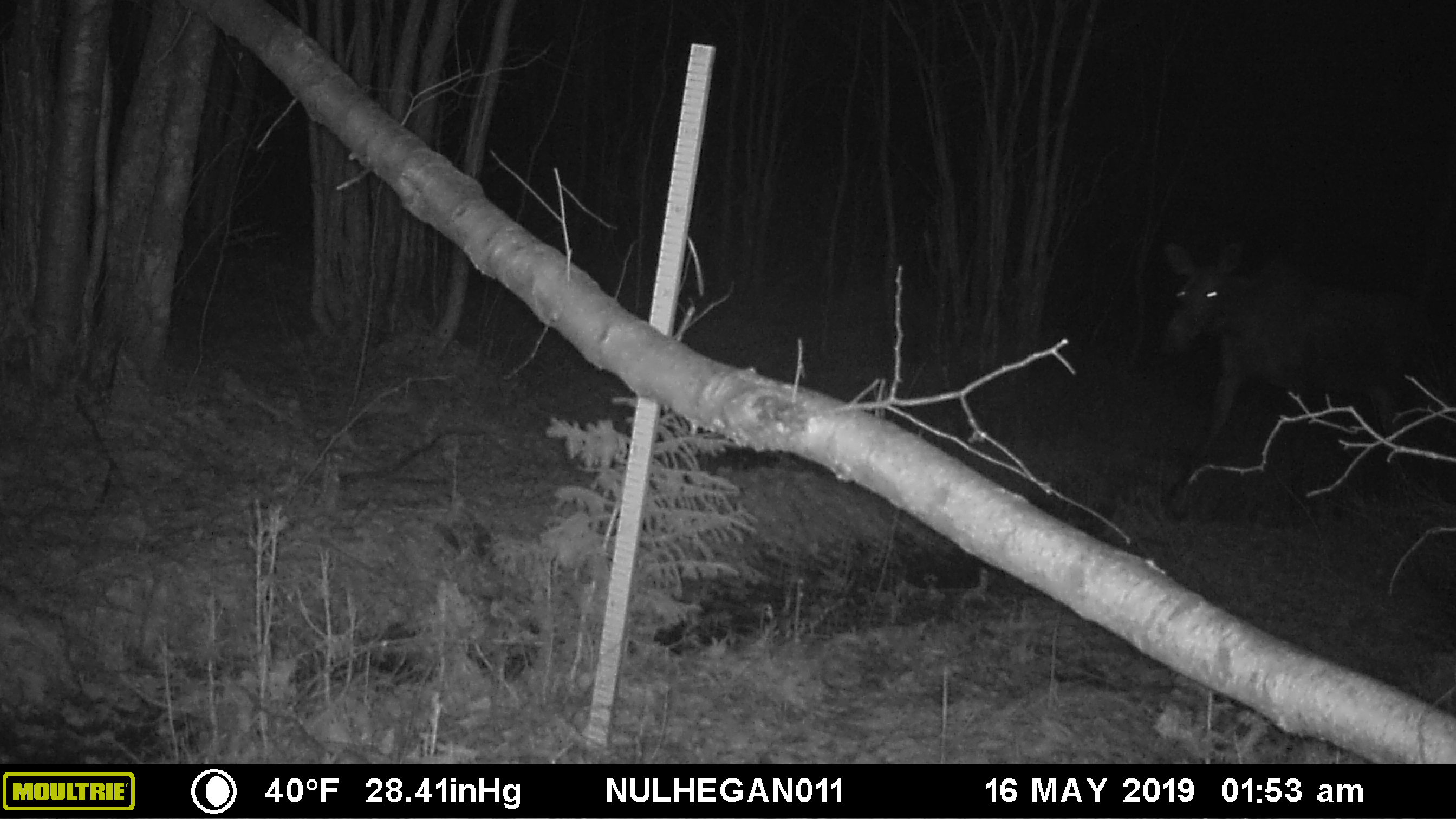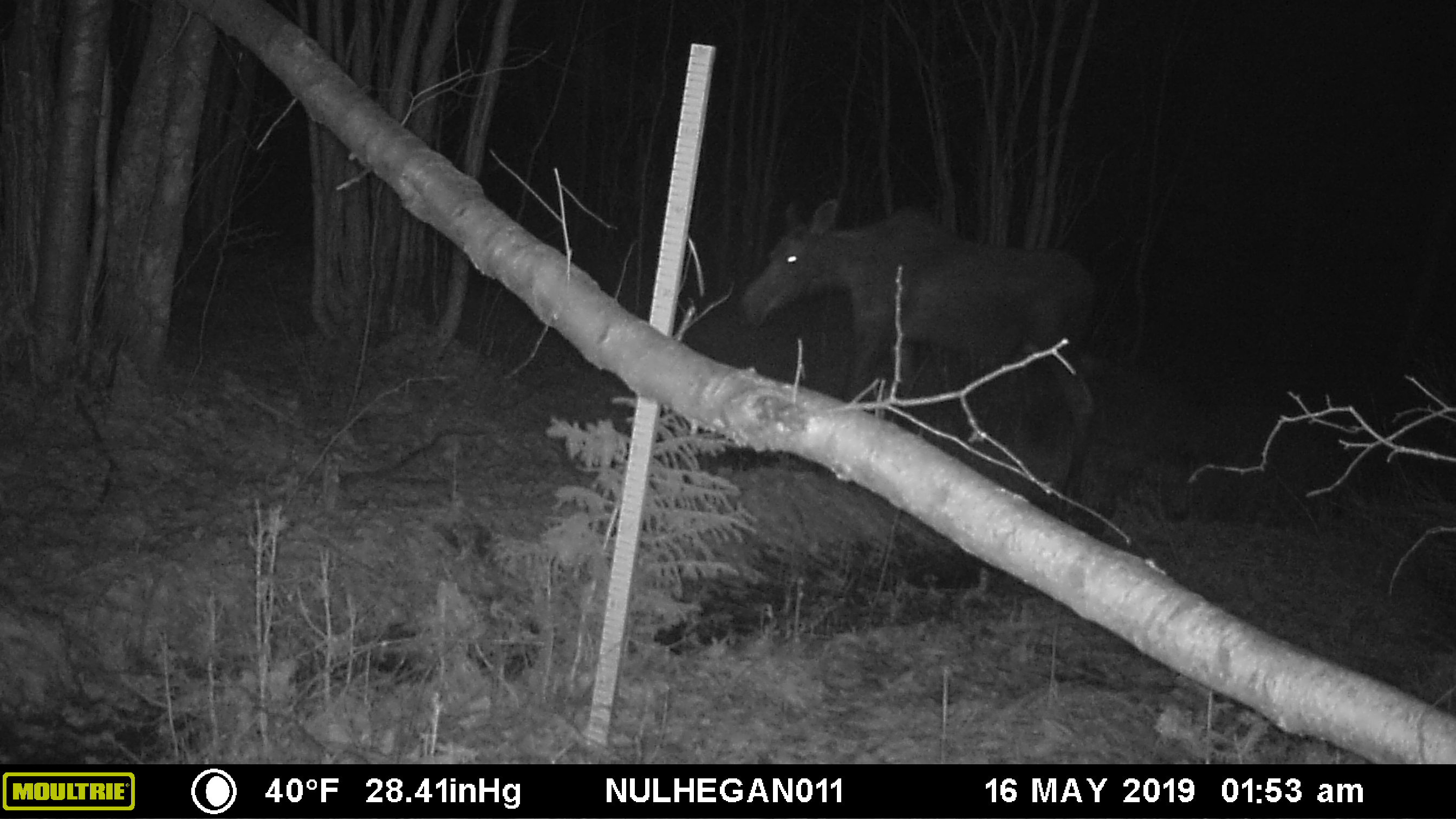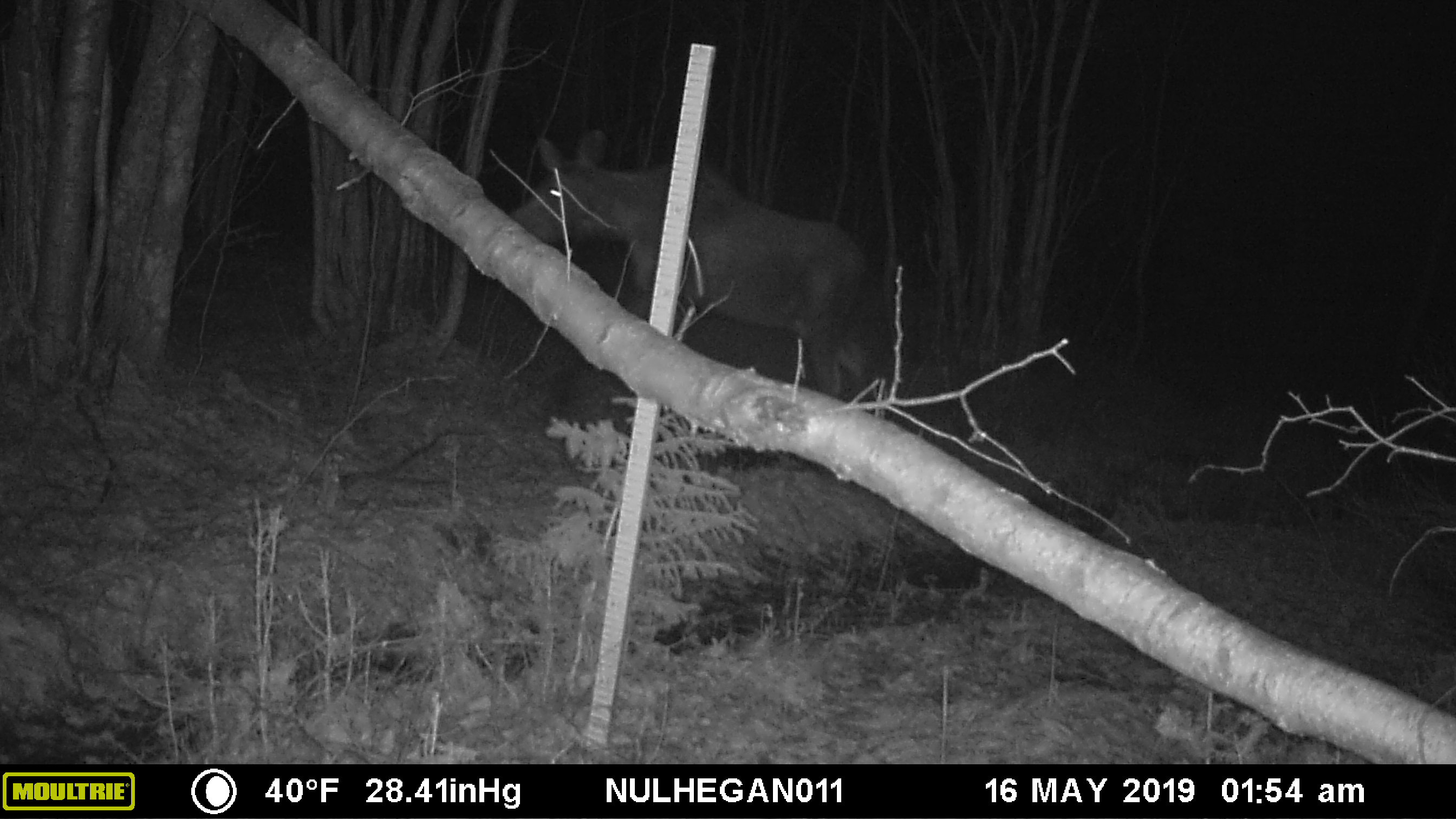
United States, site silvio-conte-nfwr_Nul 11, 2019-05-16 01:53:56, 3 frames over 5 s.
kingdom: Animalia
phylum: Chordata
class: Mammalia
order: Artiodactyla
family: Cervidae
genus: Alces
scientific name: Alces alces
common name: moose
Moose (Alces alces).